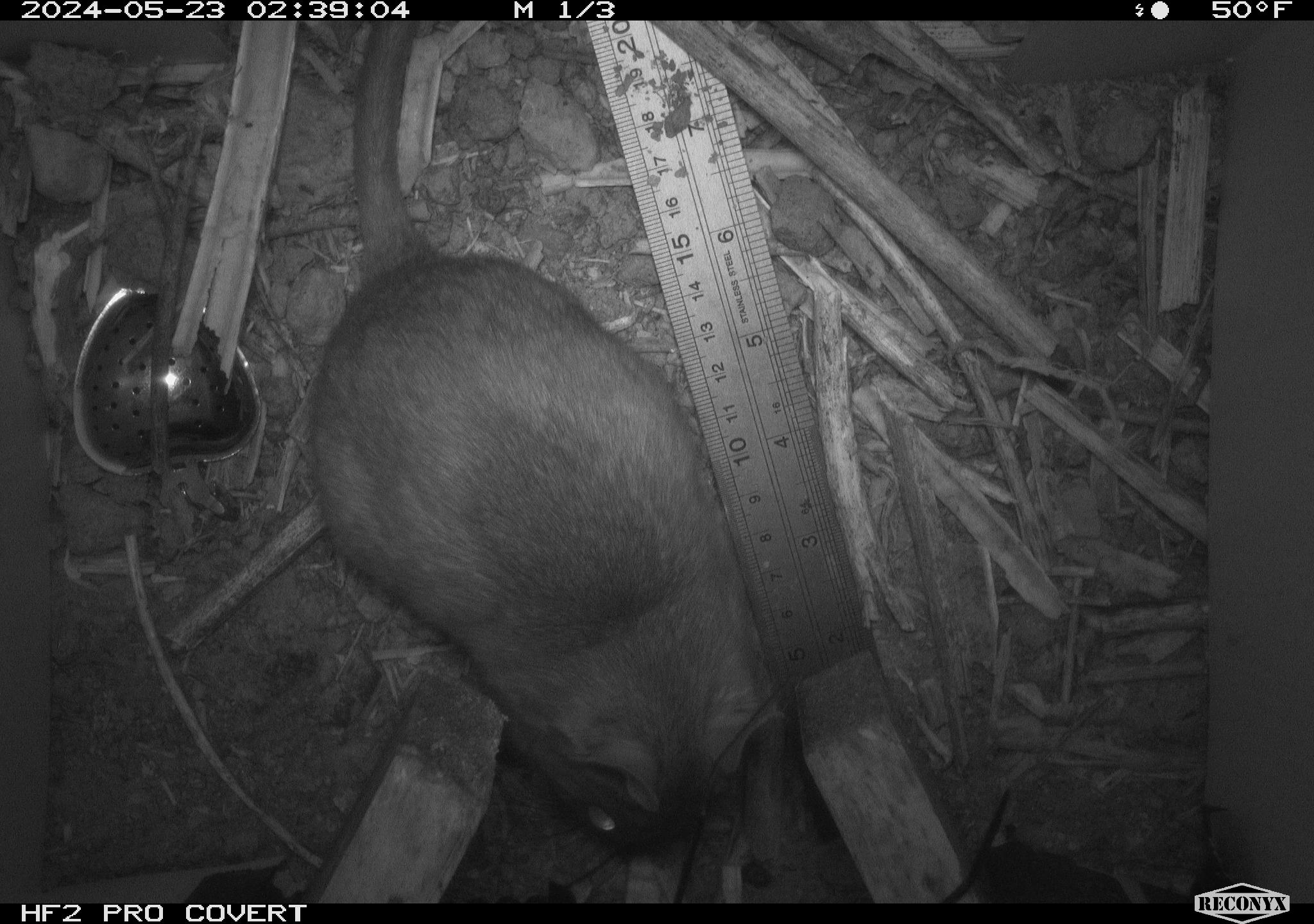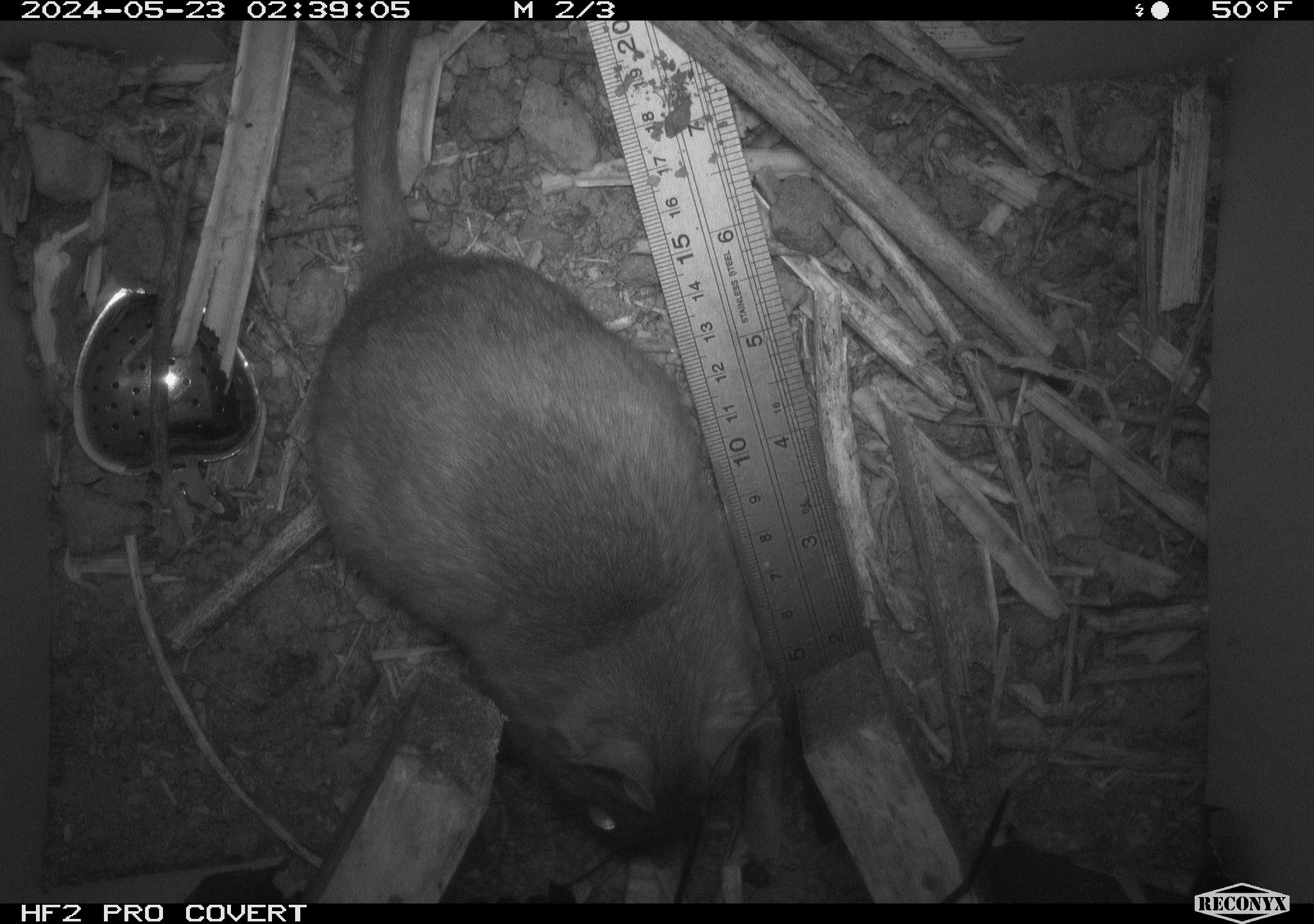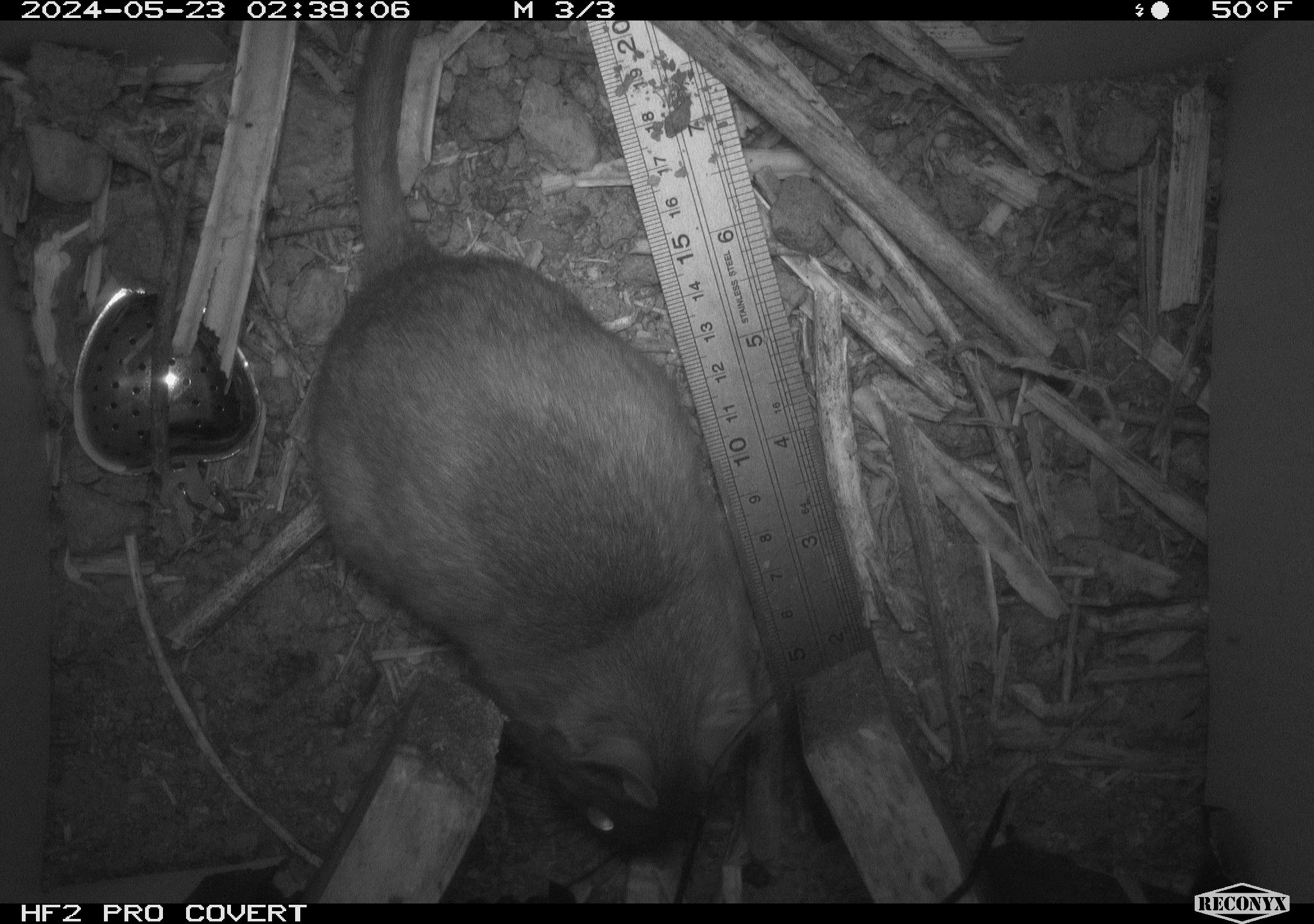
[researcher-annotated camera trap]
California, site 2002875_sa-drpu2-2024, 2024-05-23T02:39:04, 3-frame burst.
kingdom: Animalia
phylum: Chordata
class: Mammalia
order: Rodentia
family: Cricetidae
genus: Neotoma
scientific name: Neotoma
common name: pack rat or woodrat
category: neotoma species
Neotoma species (pack rat or woodrat) (Neotoma).